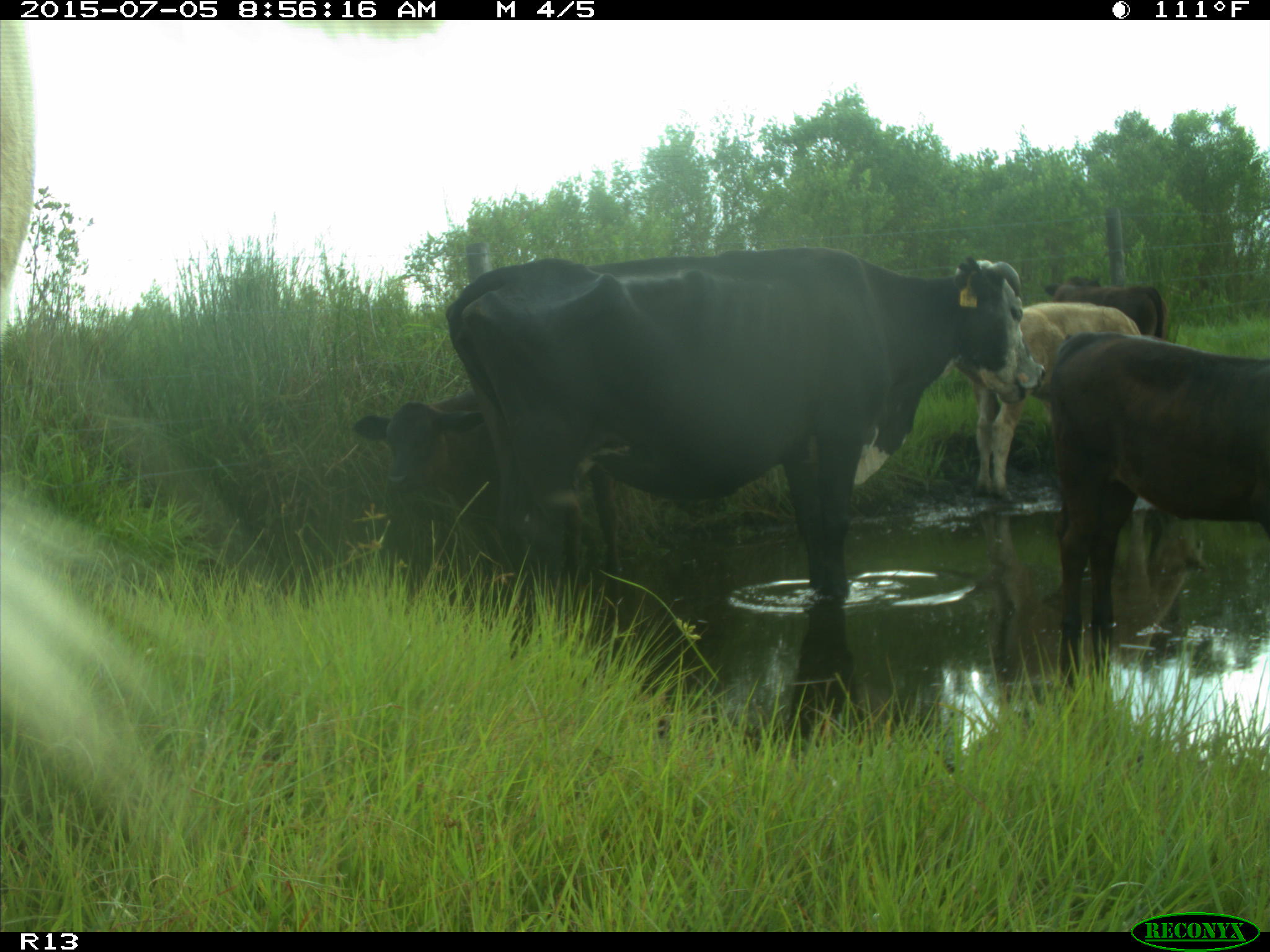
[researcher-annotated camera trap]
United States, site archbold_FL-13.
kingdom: Animalia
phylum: Chordata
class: Mammalia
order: Artiodactyla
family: Bovidae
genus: Bos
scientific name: Bos taurus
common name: domestic cow